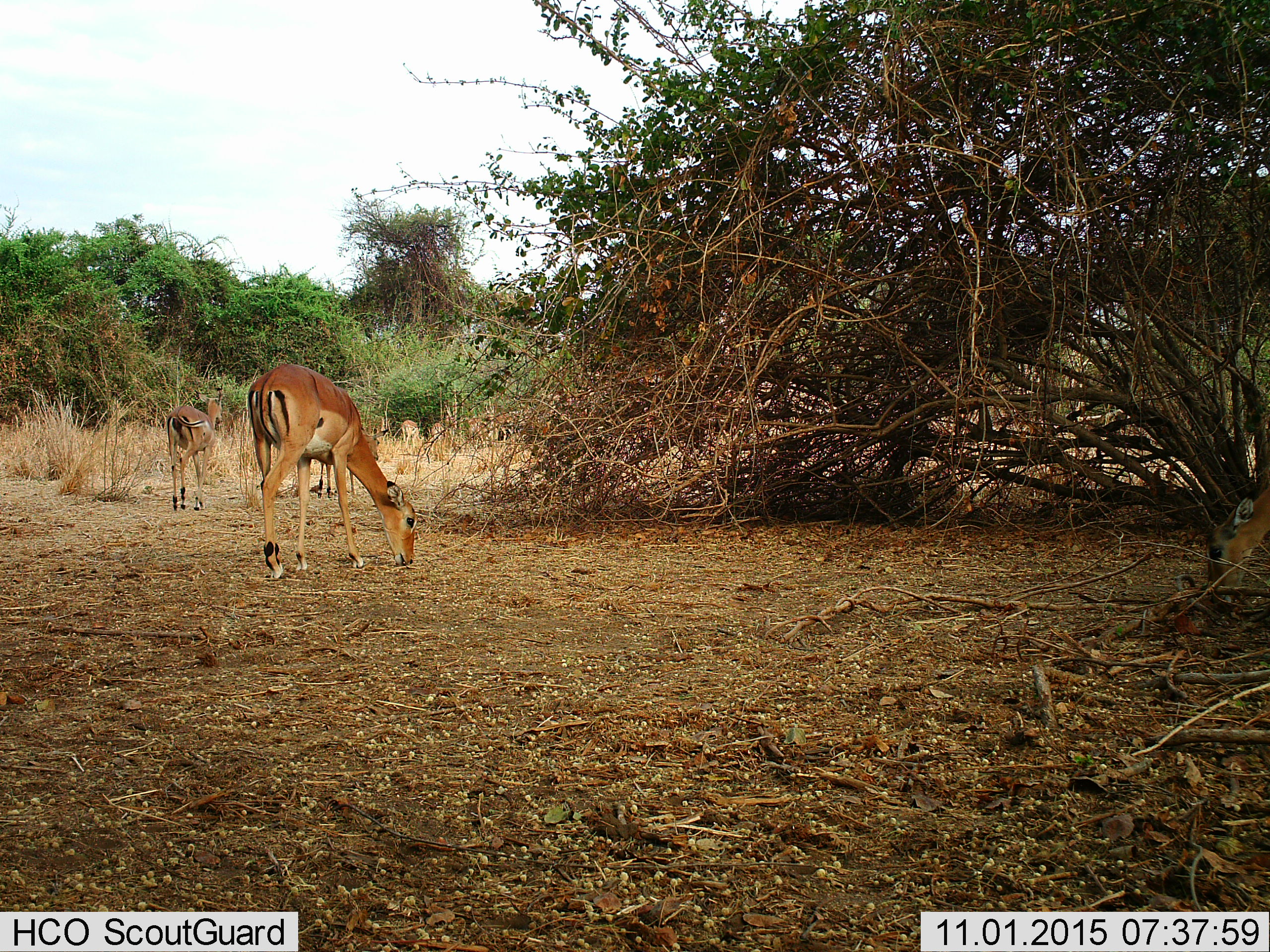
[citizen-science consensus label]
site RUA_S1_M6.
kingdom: Animalia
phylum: Chordata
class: Mammalia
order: Artiodactyla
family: Bovidae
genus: Aepyceros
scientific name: Aepyceros melampus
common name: impala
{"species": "impala (Aepyceros melampus)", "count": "4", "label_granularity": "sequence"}